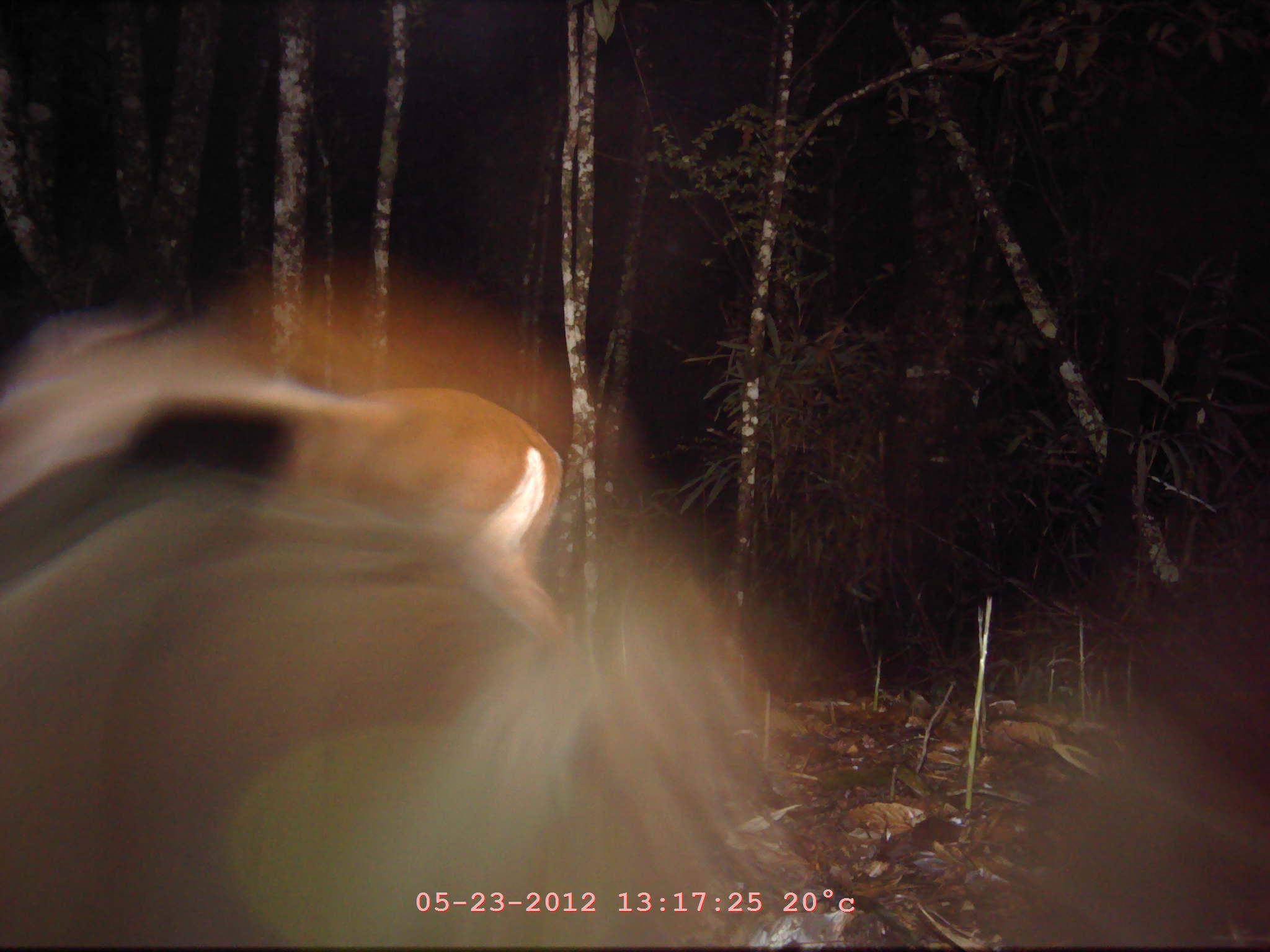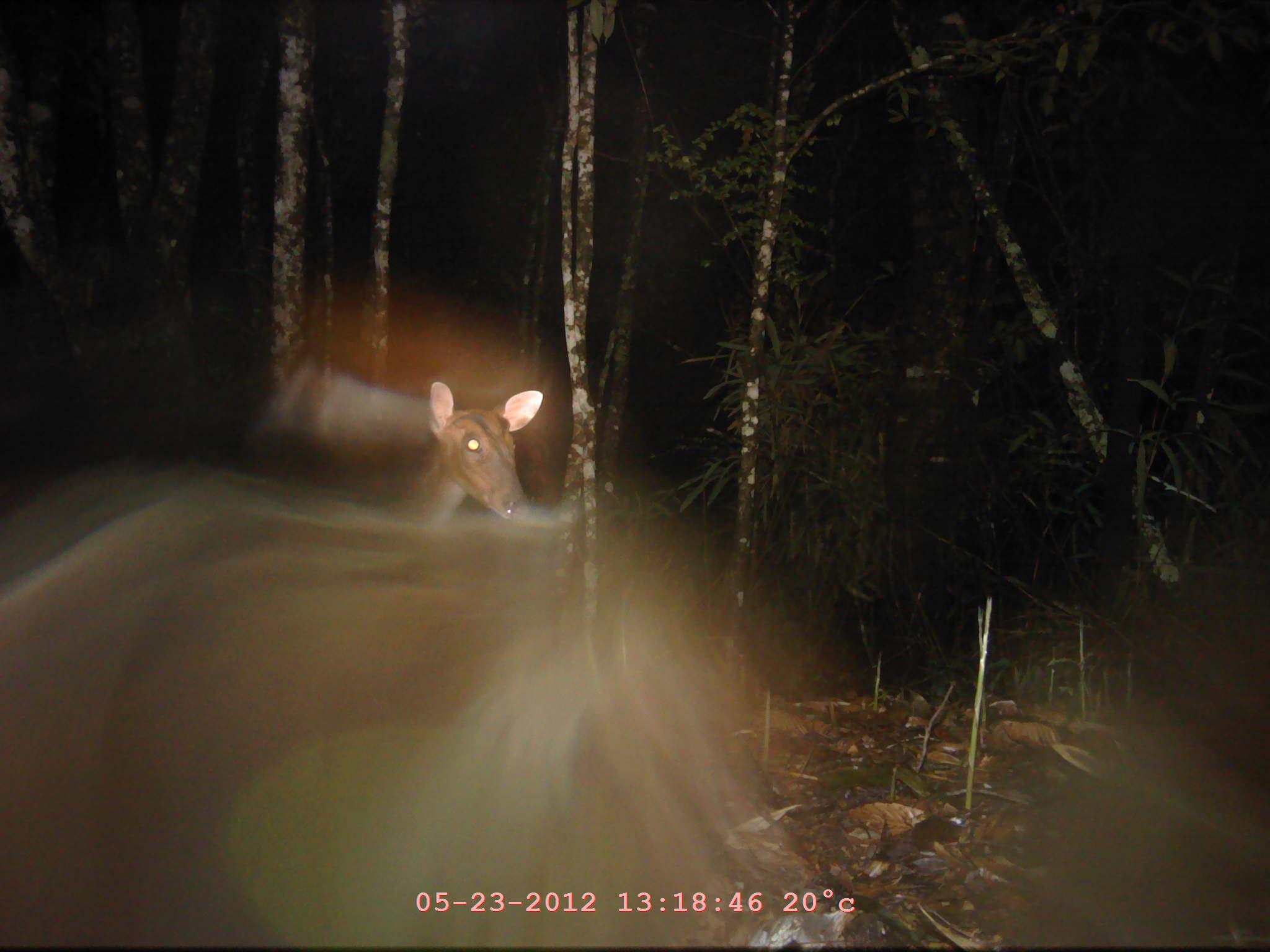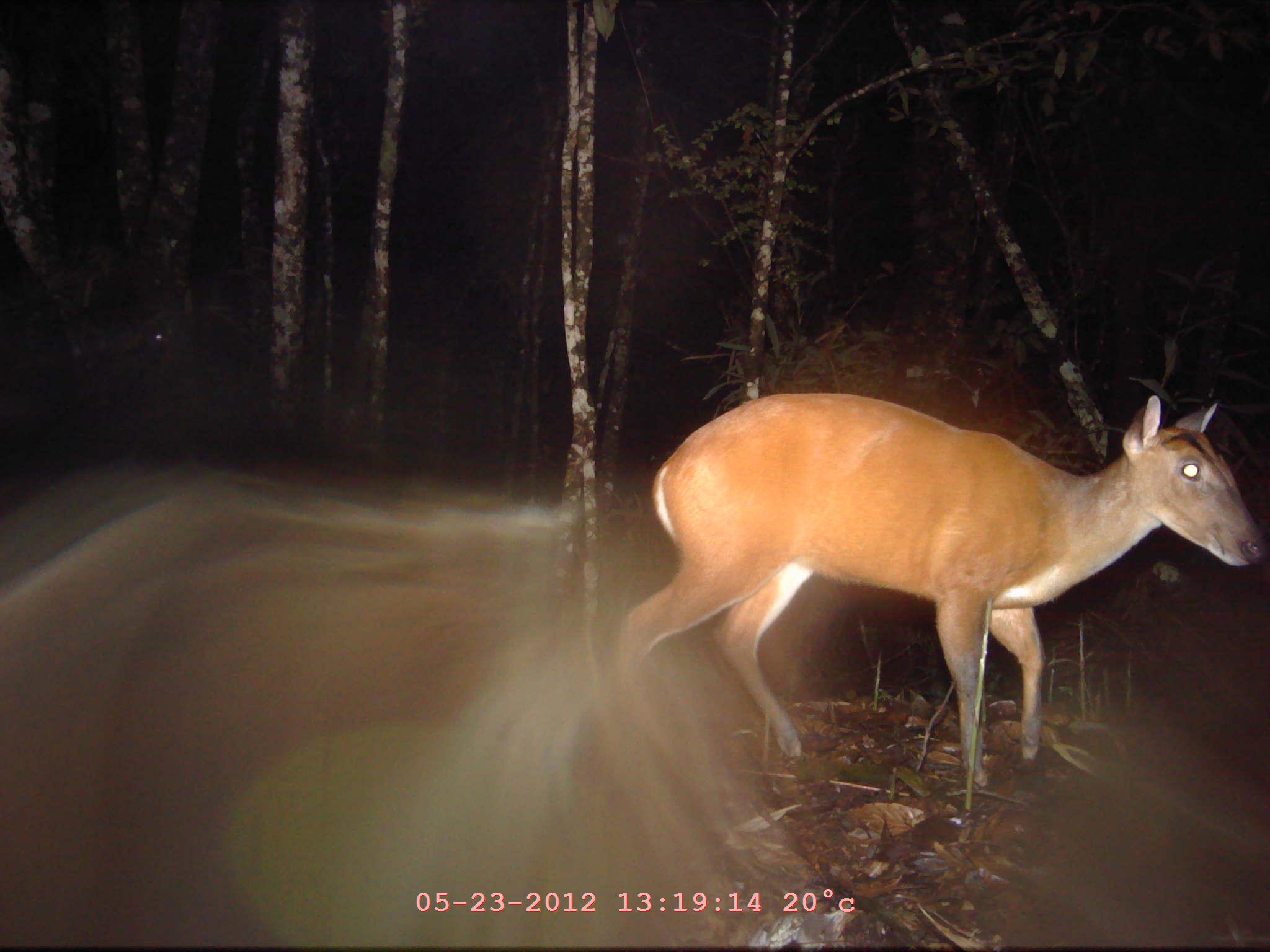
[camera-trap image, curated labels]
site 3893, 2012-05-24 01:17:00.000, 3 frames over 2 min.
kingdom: Animalia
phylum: Chordata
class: Mammalia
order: Artiodactyla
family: Cervidae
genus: Muntiacus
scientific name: Muntiacus muntjak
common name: southern red muntjac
Muntiacus muntjak (southern red muntjac), count 1.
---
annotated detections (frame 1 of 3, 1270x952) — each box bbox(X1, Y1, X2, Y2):
muntiacus muntjak: bbox(287, 383, 560, 649)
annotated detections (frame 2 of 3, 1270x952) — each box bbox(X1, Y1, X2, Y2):
muntiacus muntjak: bbox(365, 379, 541, 521)